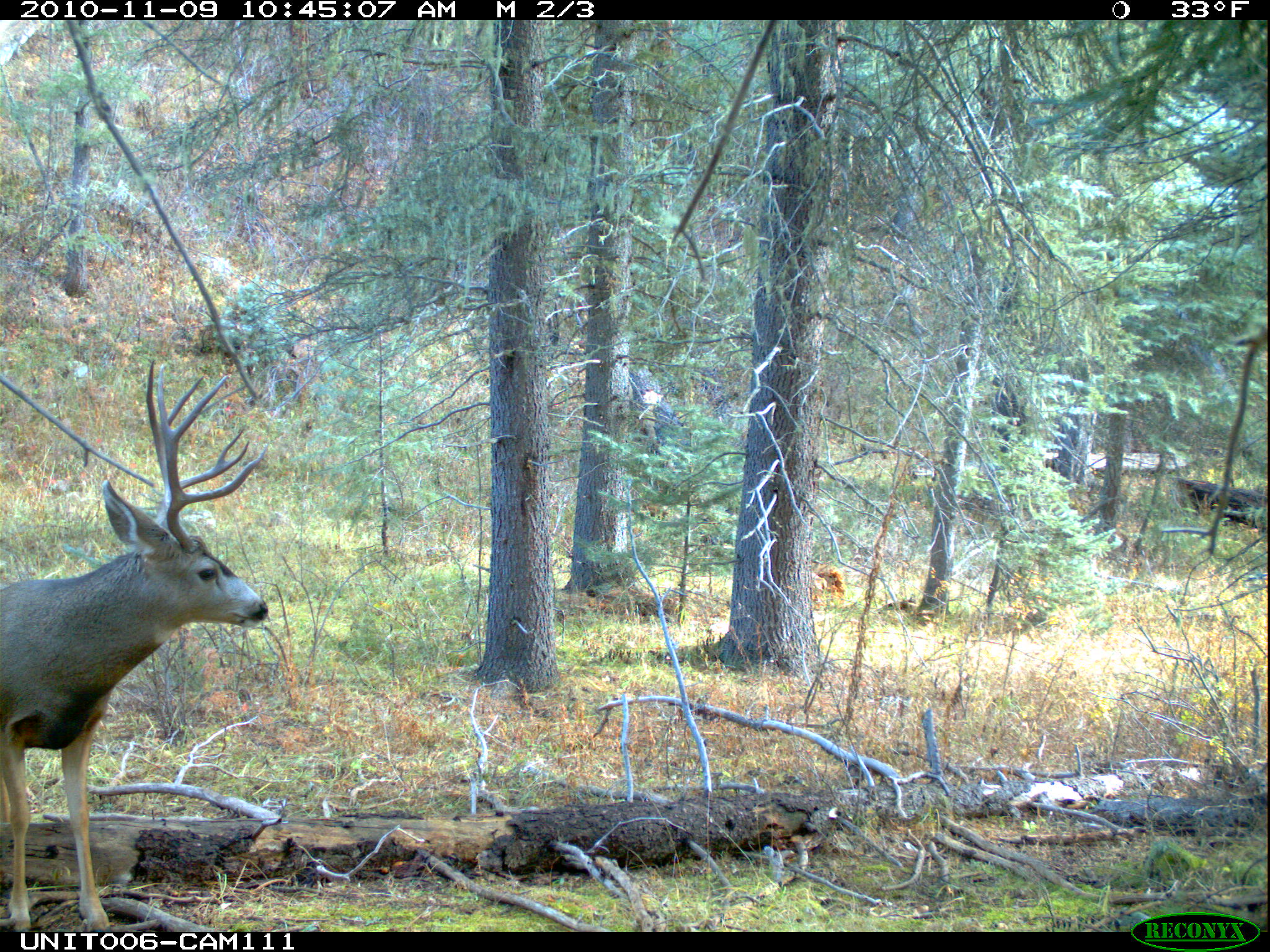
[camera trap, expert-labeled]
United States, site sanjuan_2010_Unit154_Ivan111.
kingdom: Animalia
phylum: Chordata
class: Mammalia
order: Artiodactyla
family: Cervidae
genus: Odocoileus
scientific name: Odocoileus hemionus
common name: mule deer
Odocoileus hemionus (mule deer).